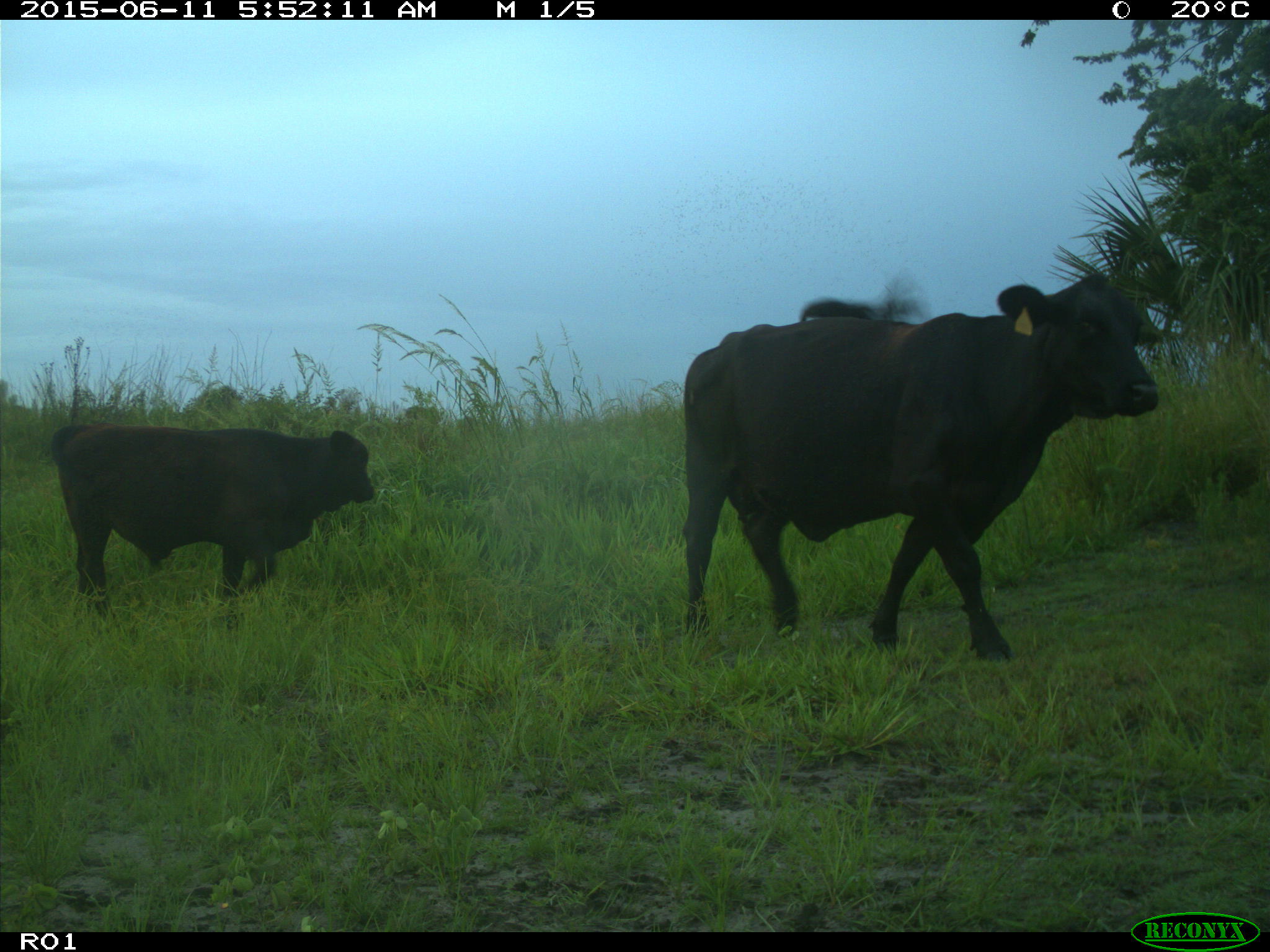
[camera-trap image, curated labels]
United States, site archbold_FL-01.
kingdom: Animalia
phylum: Chordata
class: Mammalia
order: Artiodactyla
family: Bovidae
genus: Bos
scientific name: Bos taurus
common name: domestic cow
Bos taurus (domestic cow).